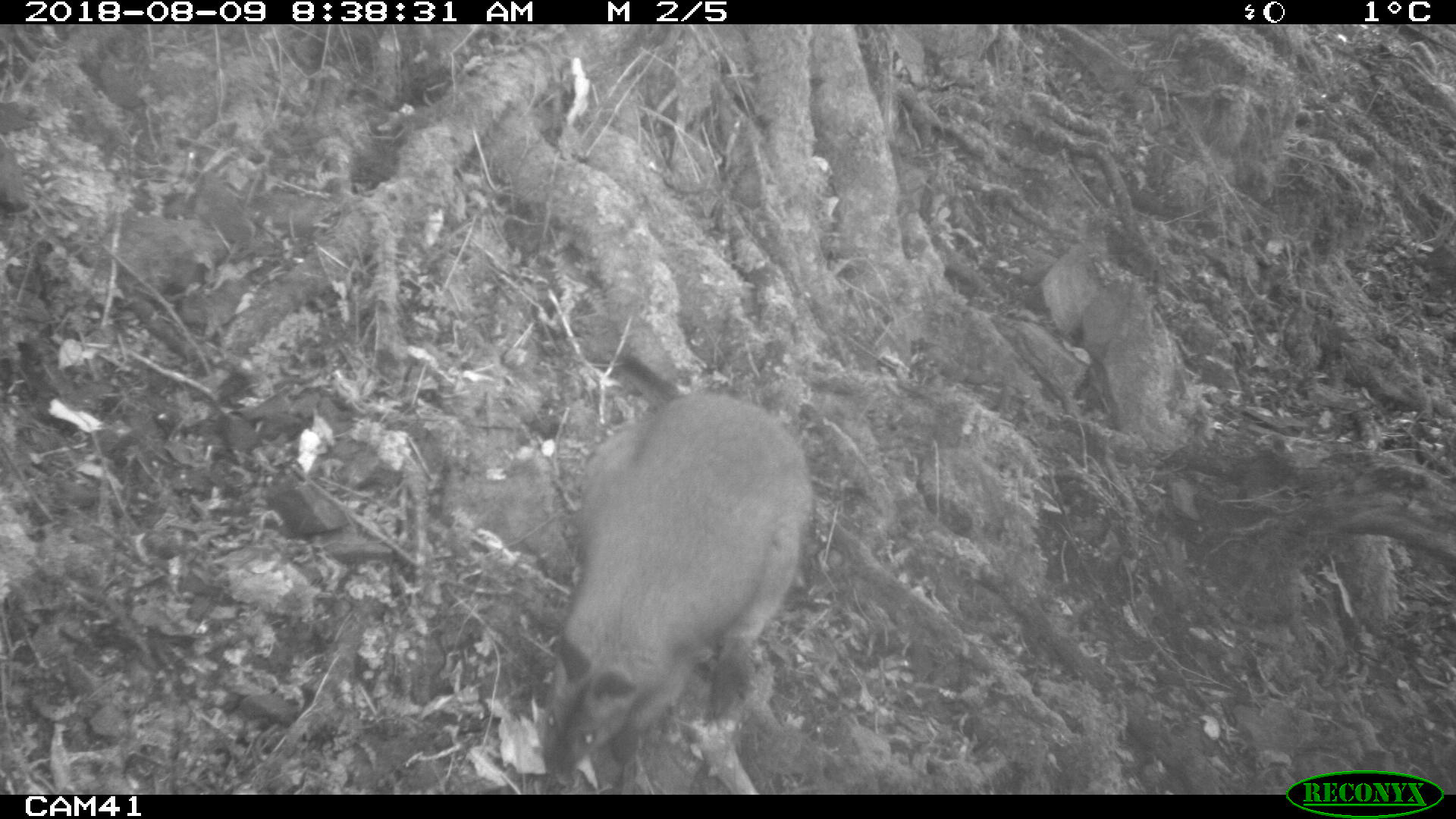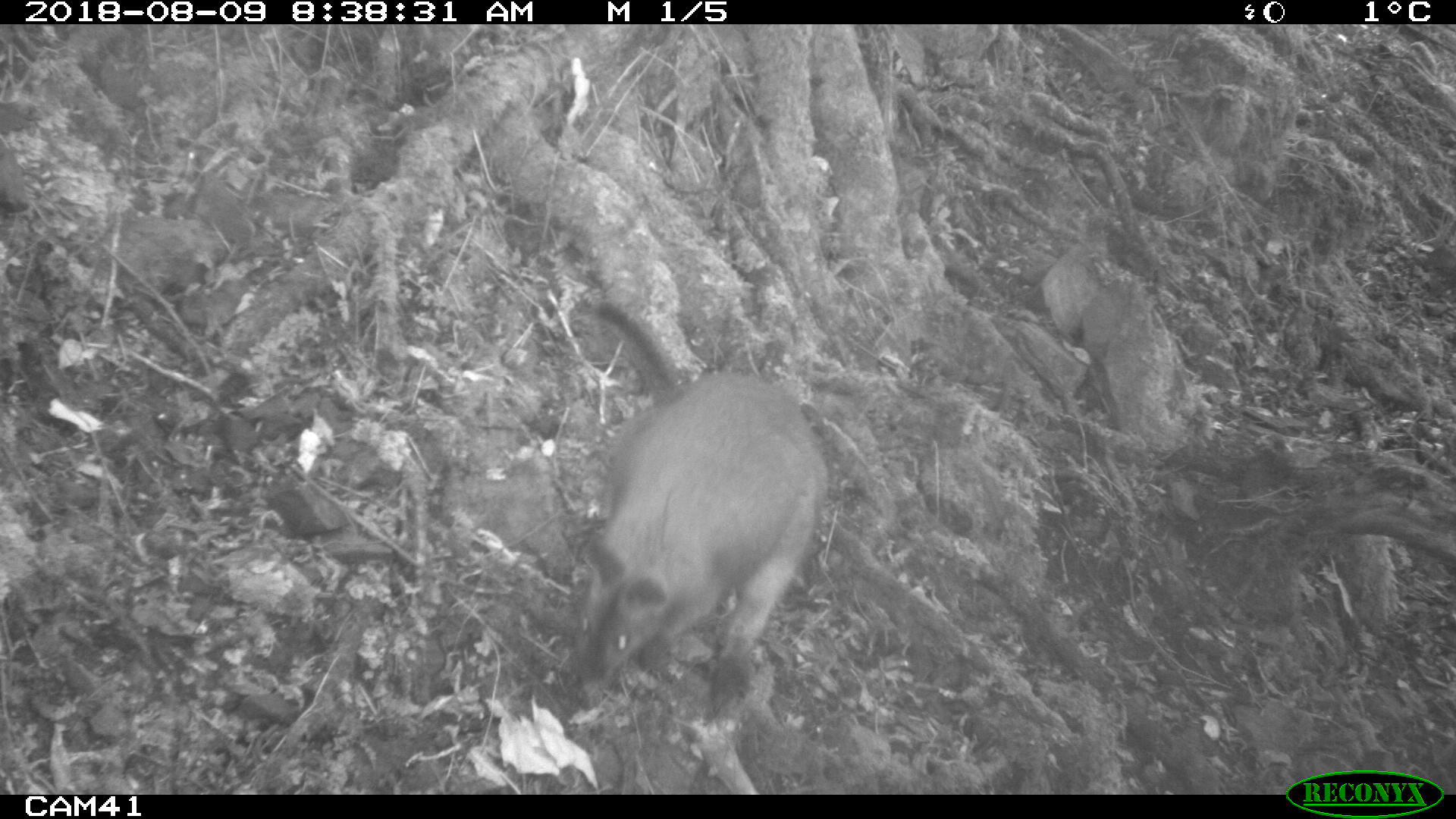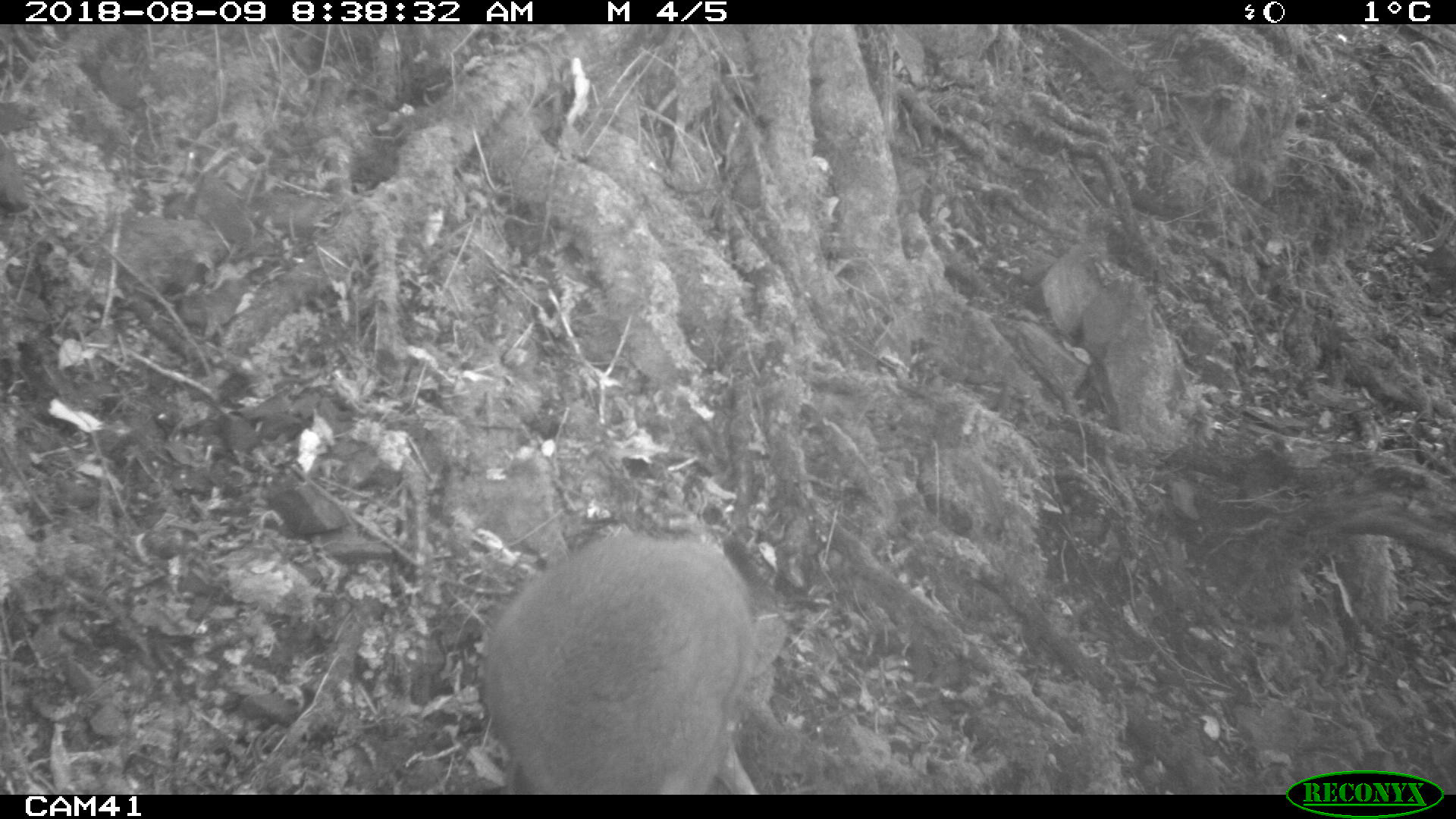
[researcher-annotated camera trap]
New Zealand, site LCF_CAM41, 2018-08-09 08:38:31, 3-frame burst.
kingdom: Animalia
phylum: Chordata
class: Mammalia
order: Diprotodontia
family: Macropodidae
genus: Notamacropus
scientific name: Notamacropus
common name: wallaby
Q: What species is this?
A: Wallaby (Notamacropus).